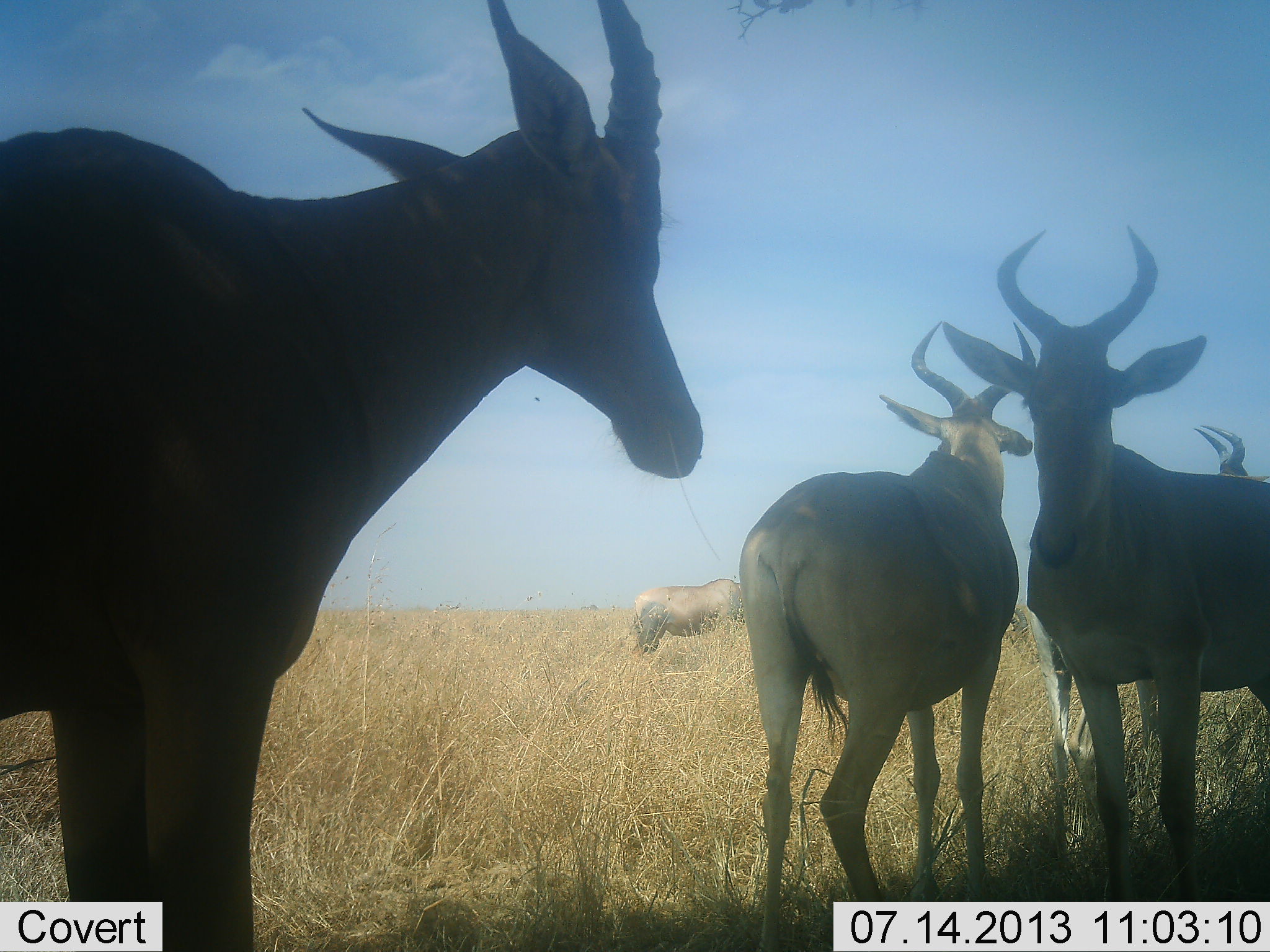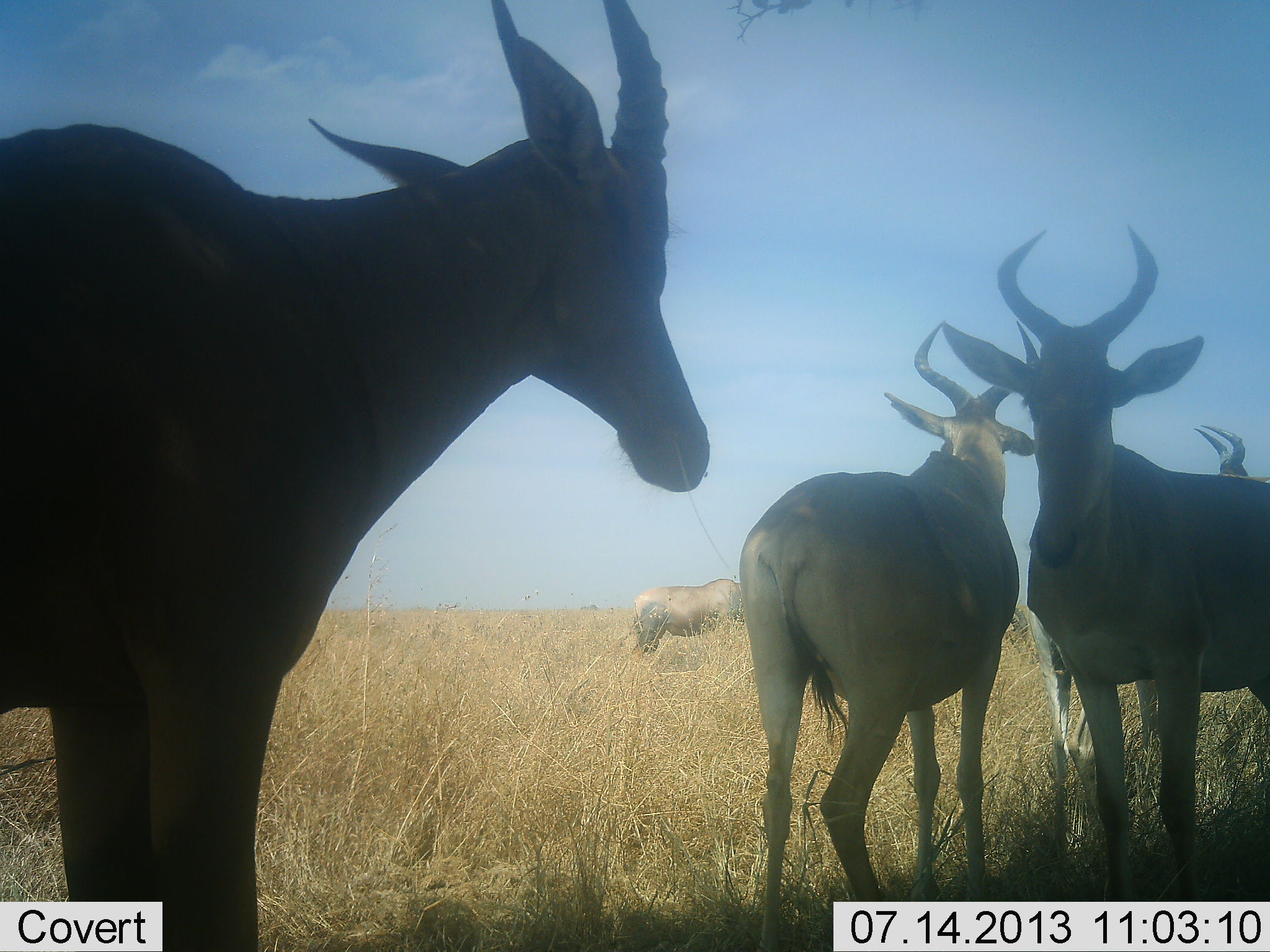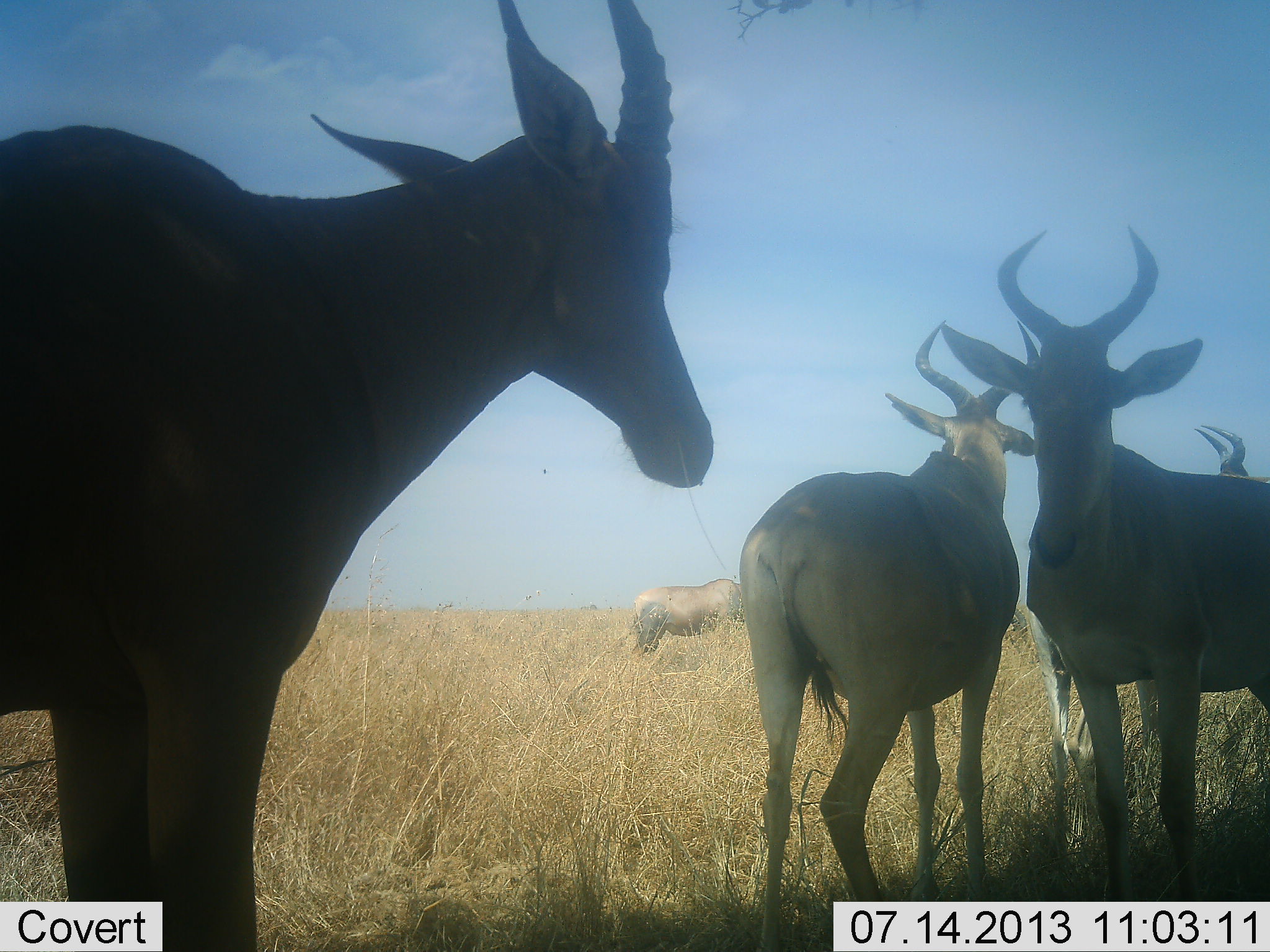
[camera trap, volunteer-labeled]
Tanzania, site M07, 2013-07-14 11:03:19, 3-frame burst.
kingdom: Animalia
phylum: Chordata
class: Mammalia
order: Artiodactyla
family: Bovidae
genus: Alcelaphus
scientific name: Alcelaphus buselaphus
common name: hartebeest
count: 5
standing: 100%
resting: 8%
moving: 0%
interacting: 0%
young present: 0%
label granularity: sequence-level